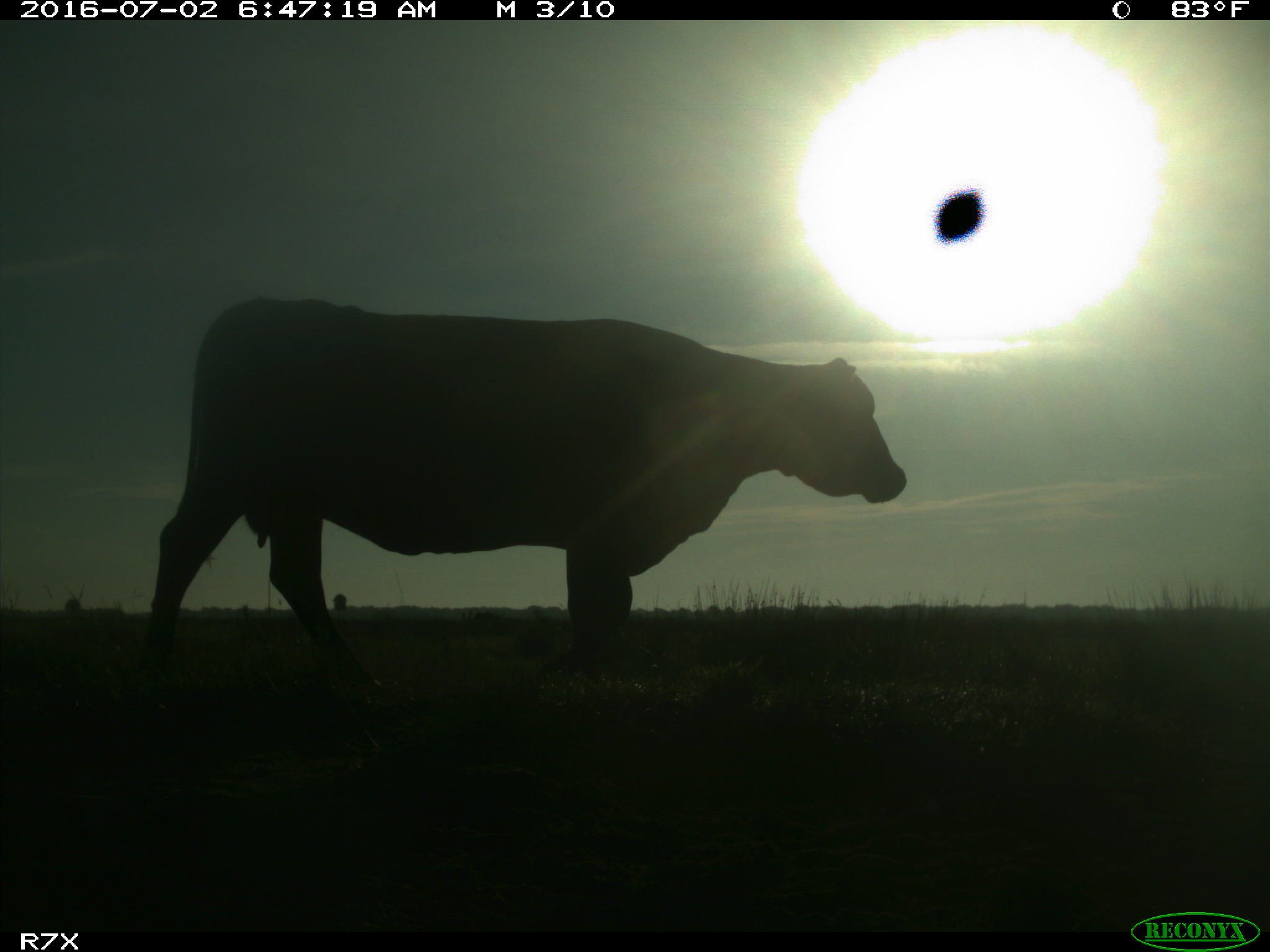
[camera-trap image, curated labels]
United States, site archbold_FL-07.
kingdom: Animalia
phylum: Chordata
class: Mammalia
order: Artiodactyla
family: Bovidae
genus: Bos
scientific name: Bos taurus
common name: domestic cow